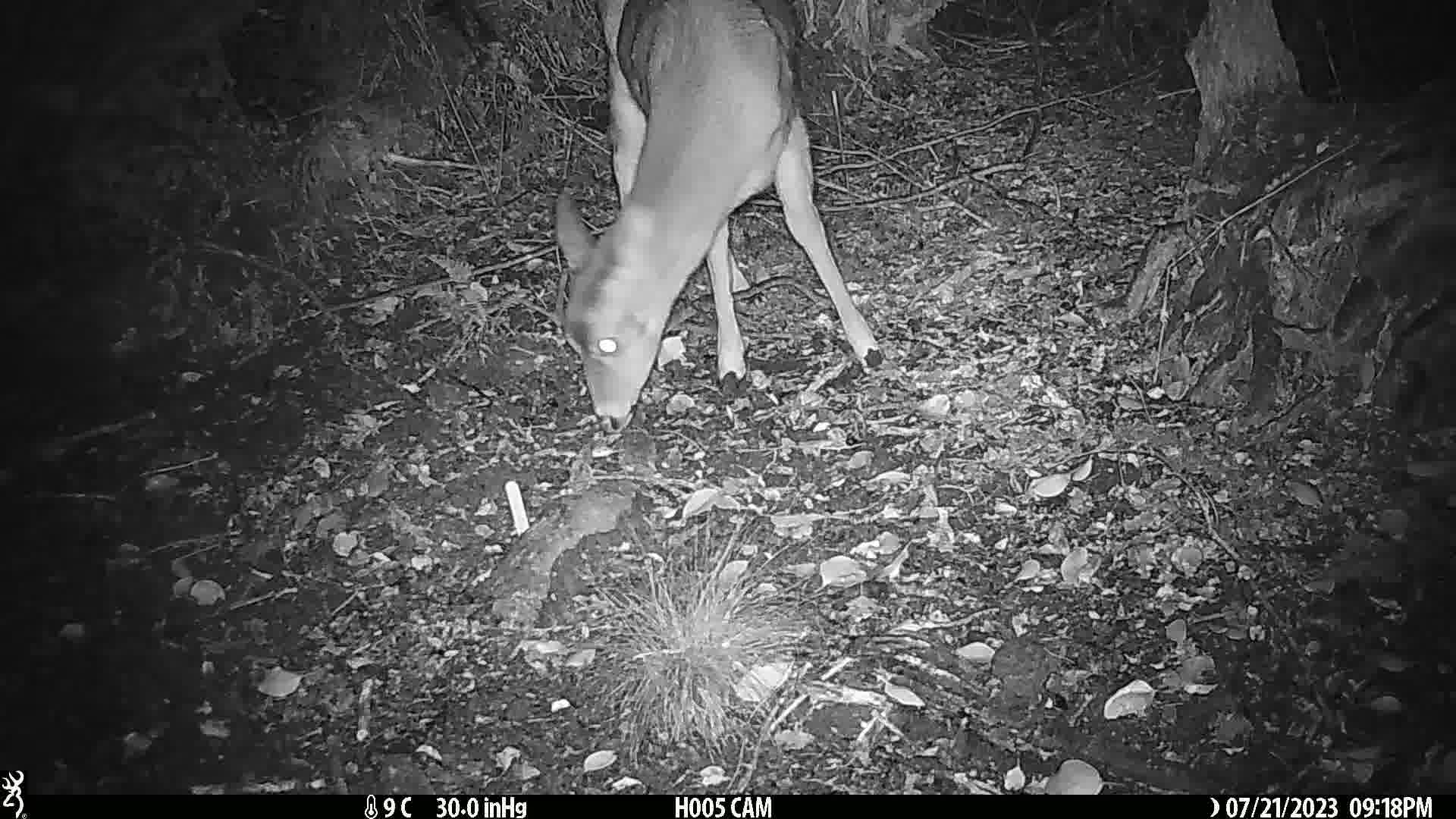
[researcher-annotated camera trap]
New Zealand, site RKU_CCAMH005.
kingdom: Animalia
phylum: Chordata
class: Mammalia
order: Artiodactyla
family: Cervidae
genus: Odocoileus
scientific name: Odocoileus virginianus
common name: white-tailed deer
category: white tailed deer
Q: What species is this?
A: White tailed deer (white-tailed deer) (Odocoileus virginianus).